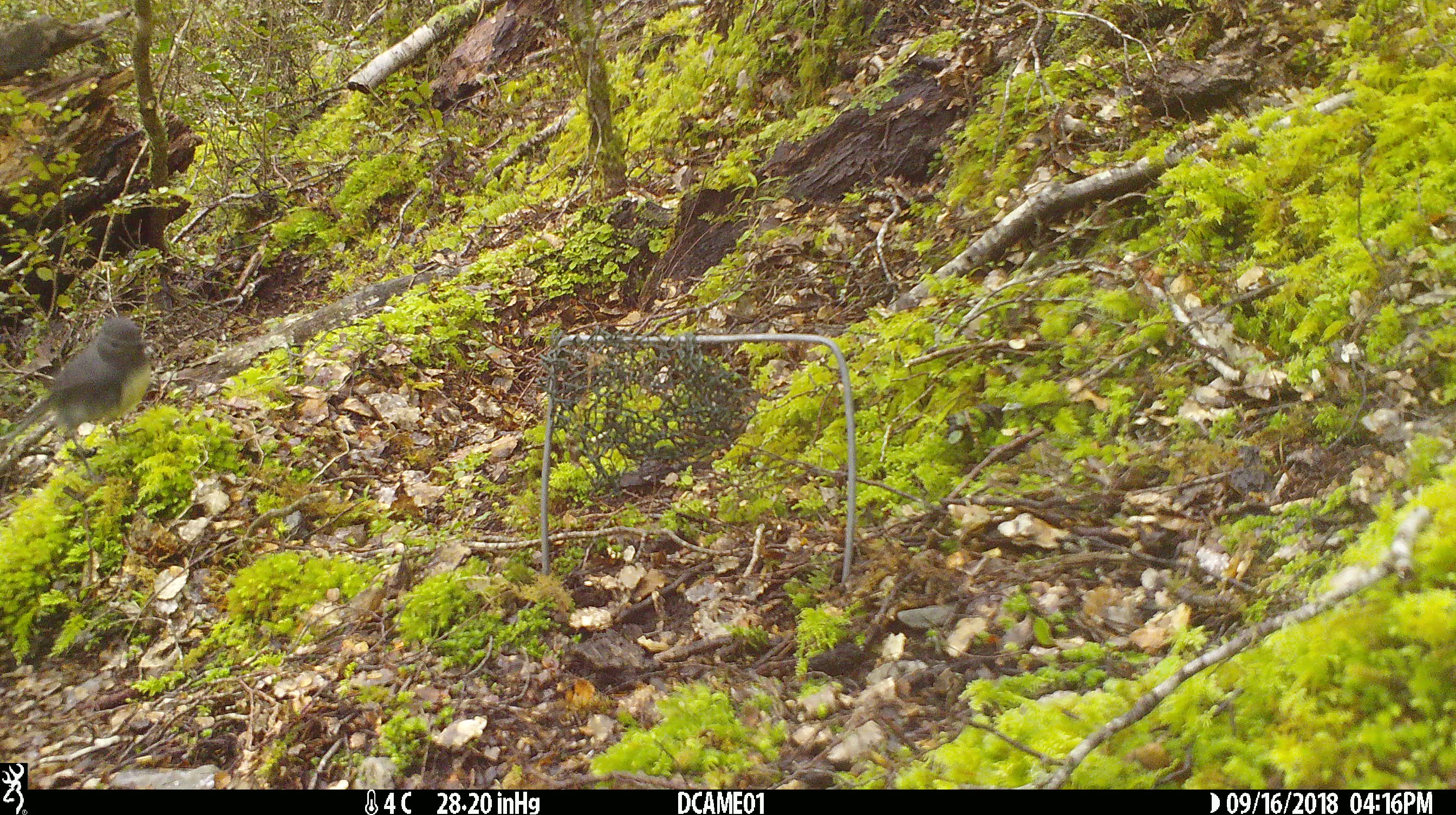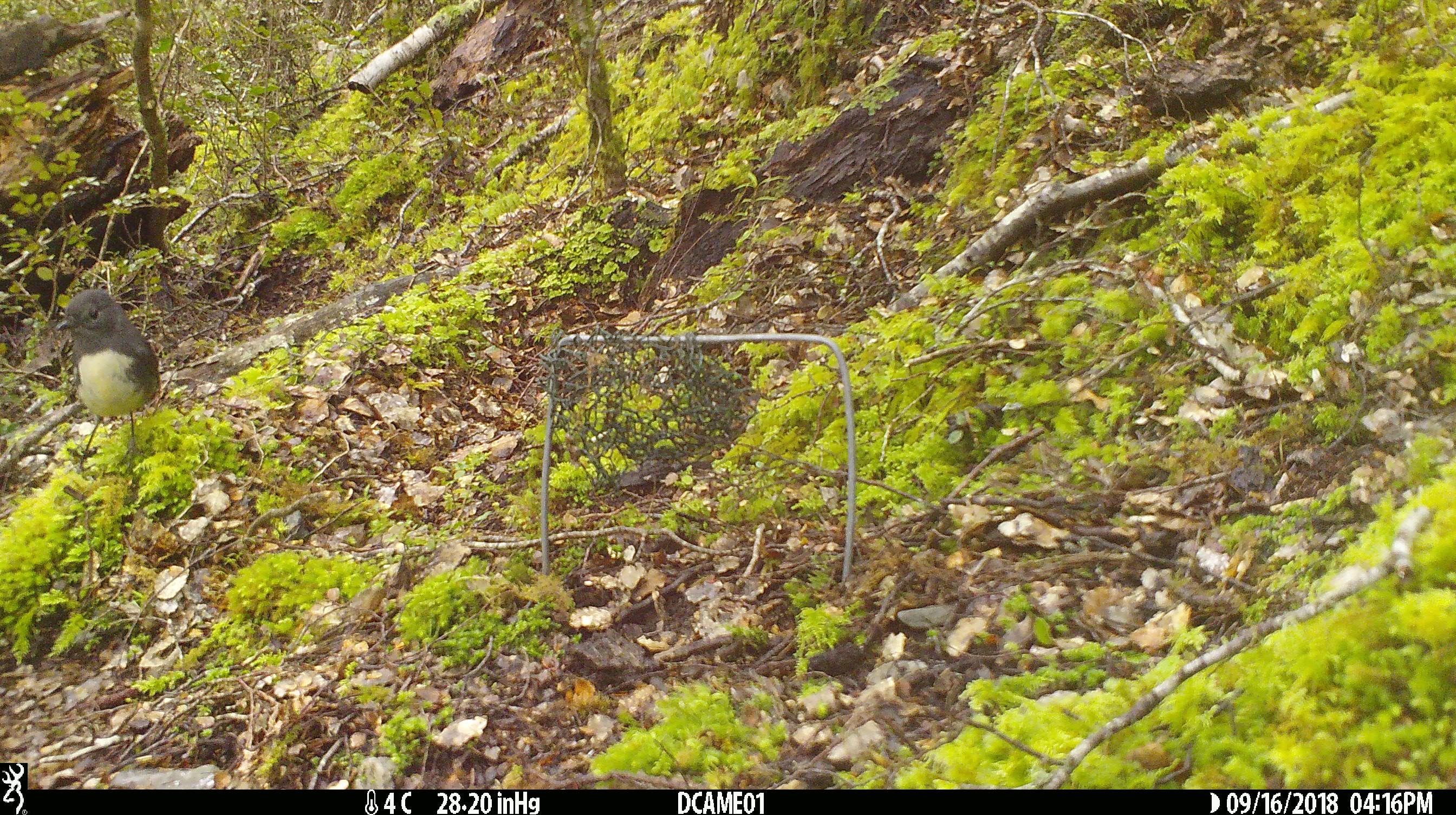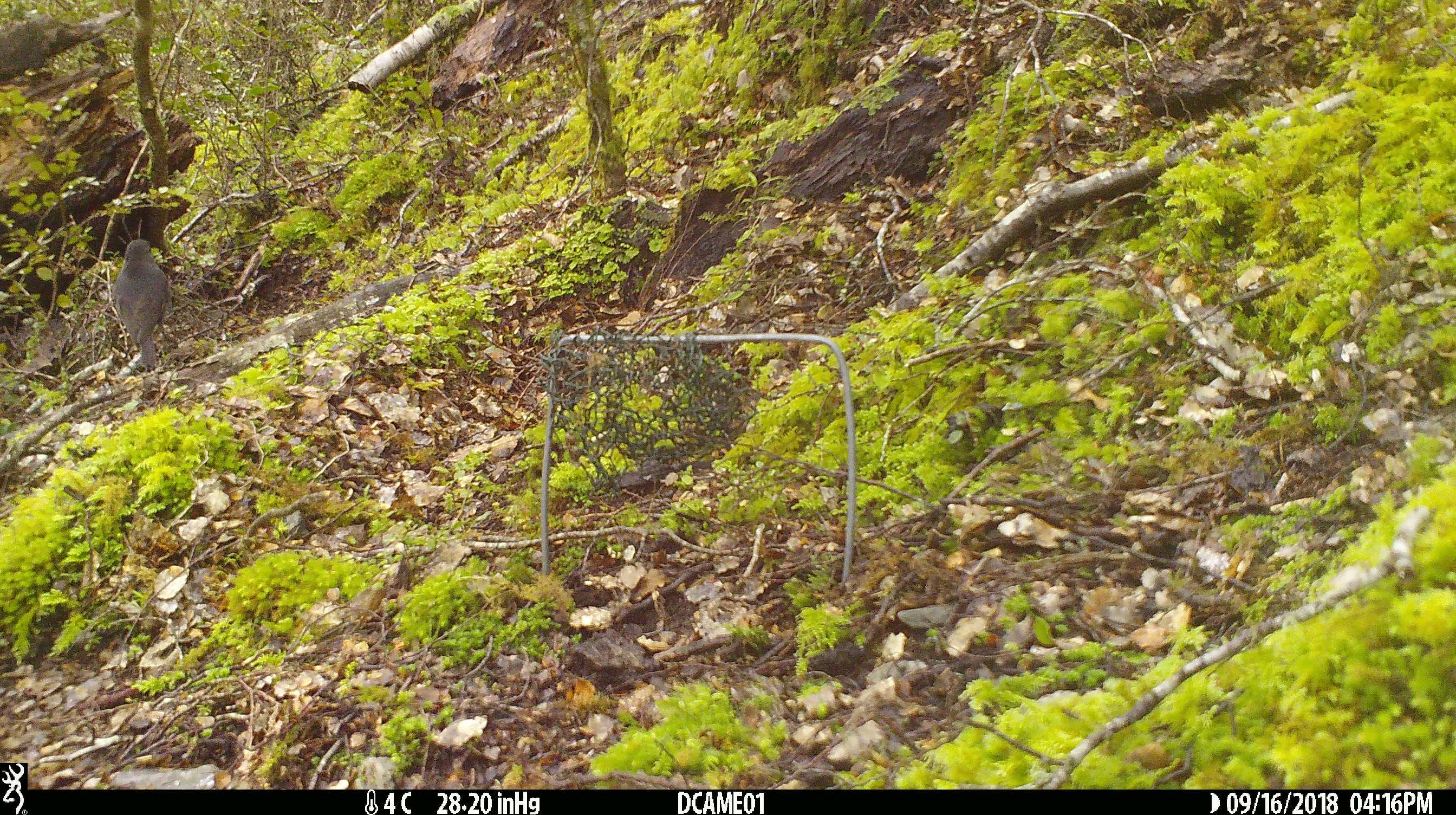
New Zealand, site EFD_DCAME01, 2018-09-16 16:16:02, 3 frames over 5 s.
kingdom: Animalia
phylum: Chordata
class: Aves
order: Passeriformes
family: Petroicidae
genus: Petroica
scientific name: Petroica australis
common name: new zealand robin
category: robin